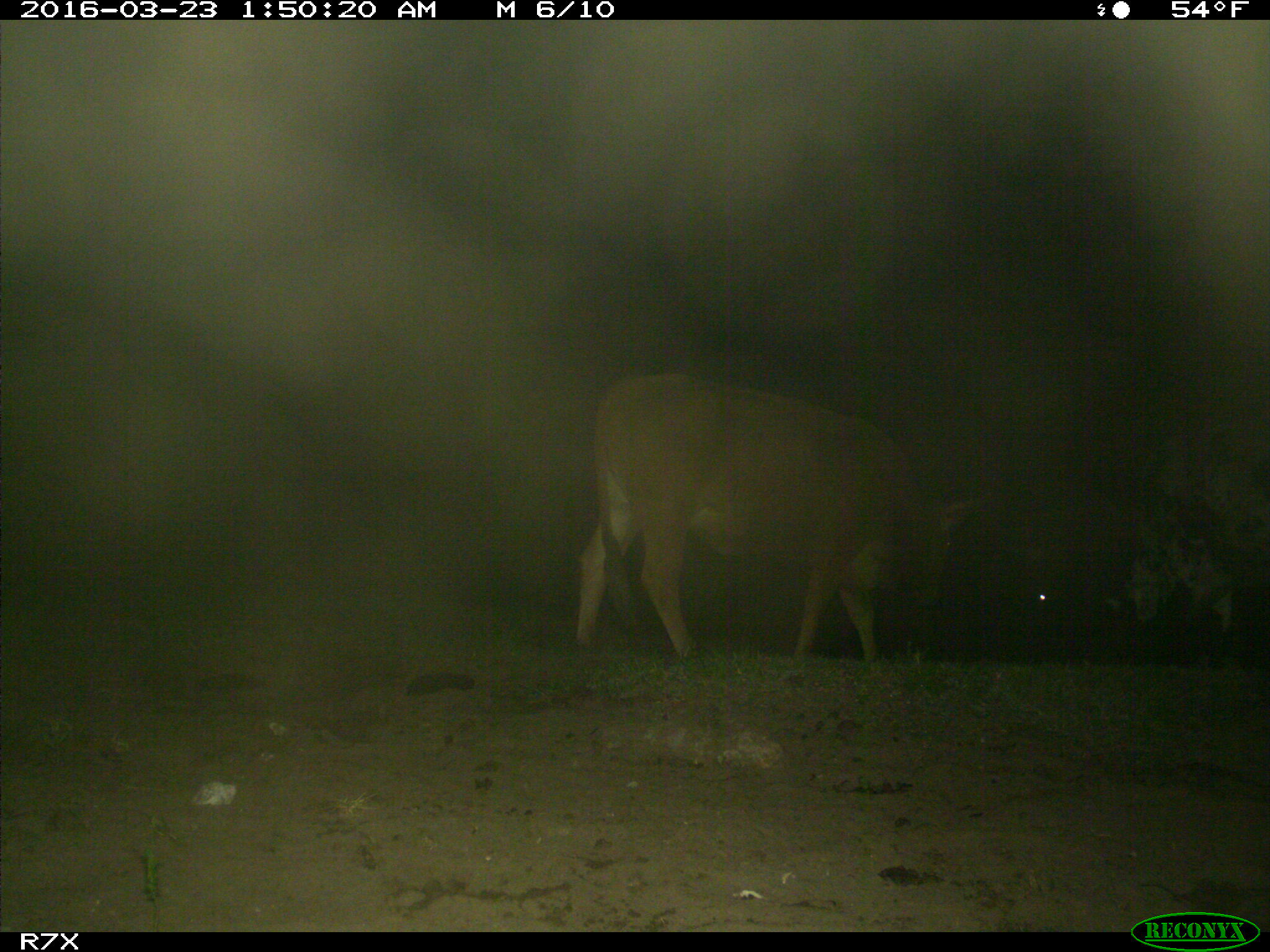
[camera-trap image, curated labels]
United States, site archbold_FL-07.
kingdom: Animalia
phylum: Chordata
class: Mammalia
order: Artiodactyla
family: Bovidae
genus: Bos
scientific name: Bos taurus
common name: domestic cow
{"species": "Bos taurus (domestic cow)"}